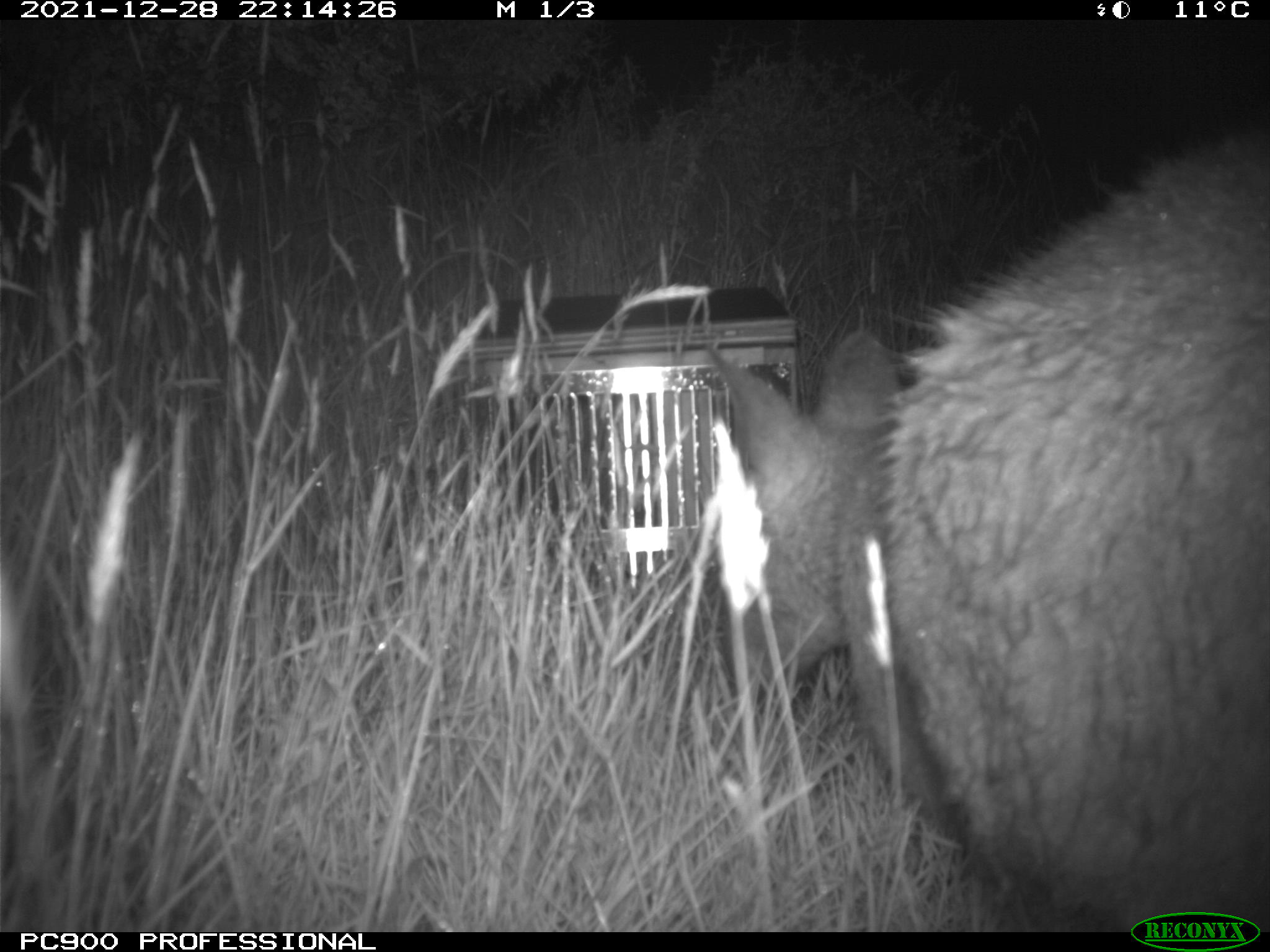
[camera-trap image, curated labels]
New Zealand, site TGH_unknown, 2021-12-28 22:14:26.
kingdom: Animalia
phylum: Chordata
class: Mammalia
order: Diprotodontia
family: Macropodidae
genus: Notamacropus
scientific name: Notamacropus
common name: wallaby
Wallaby (Notamacropus).